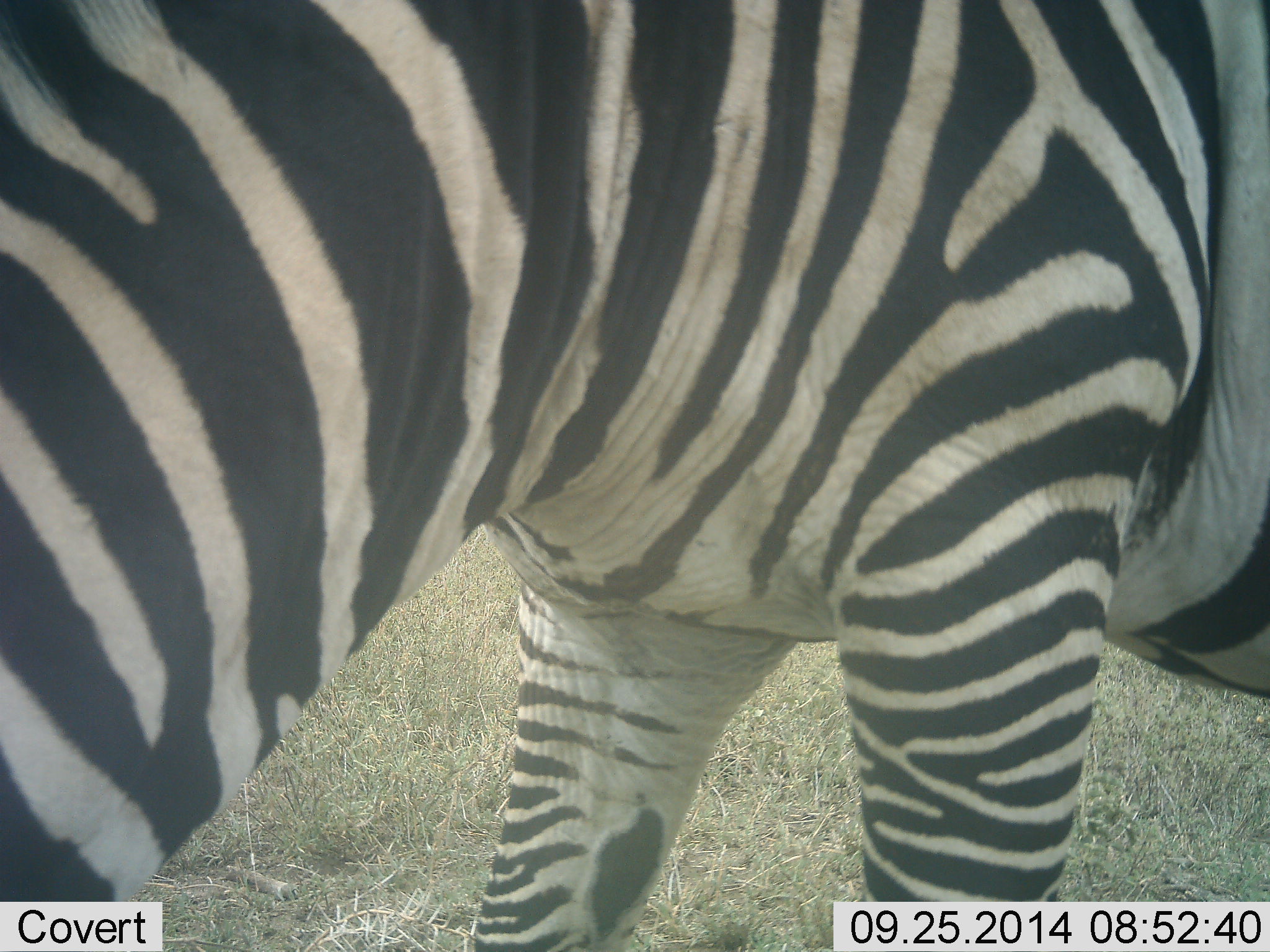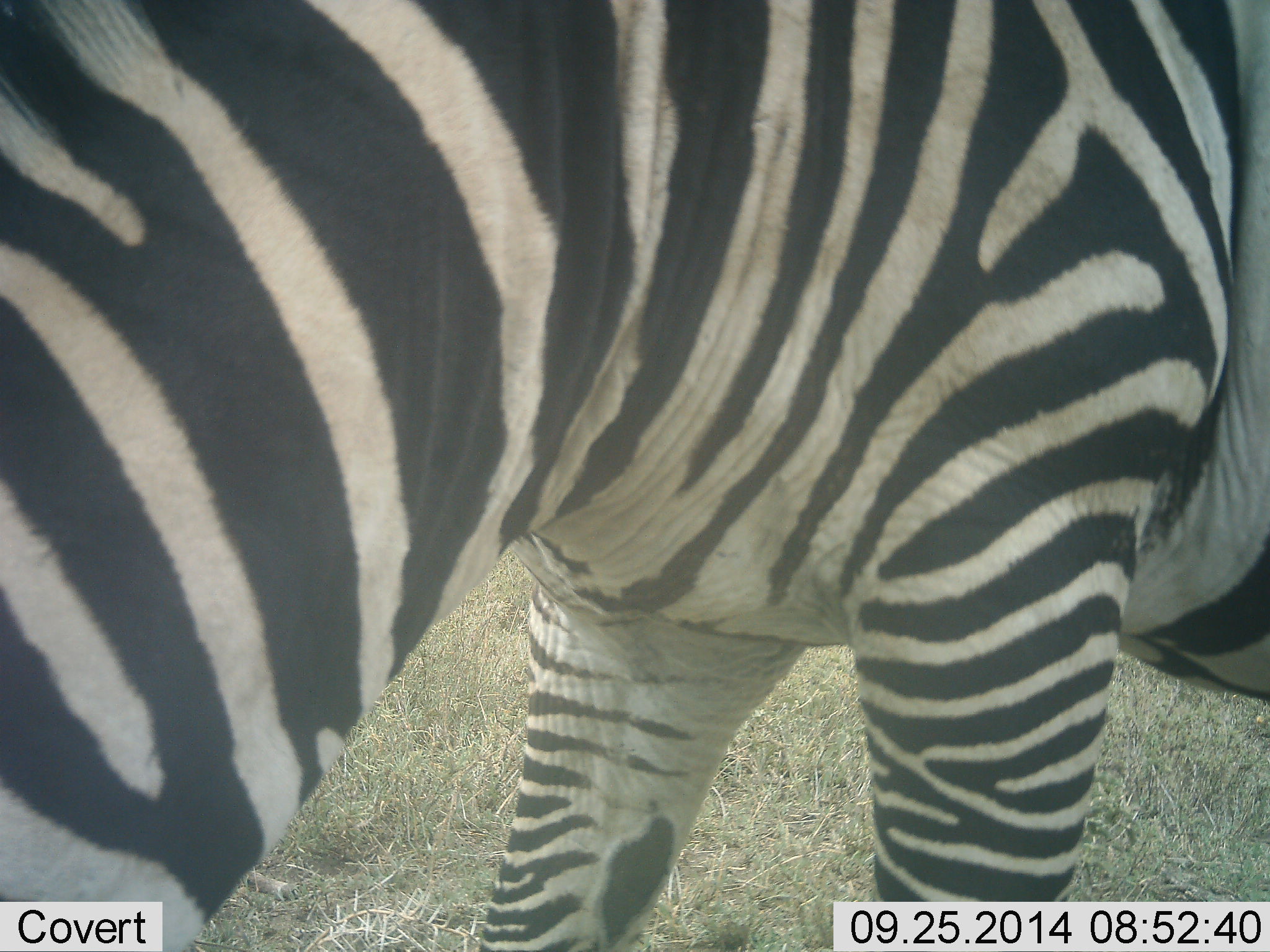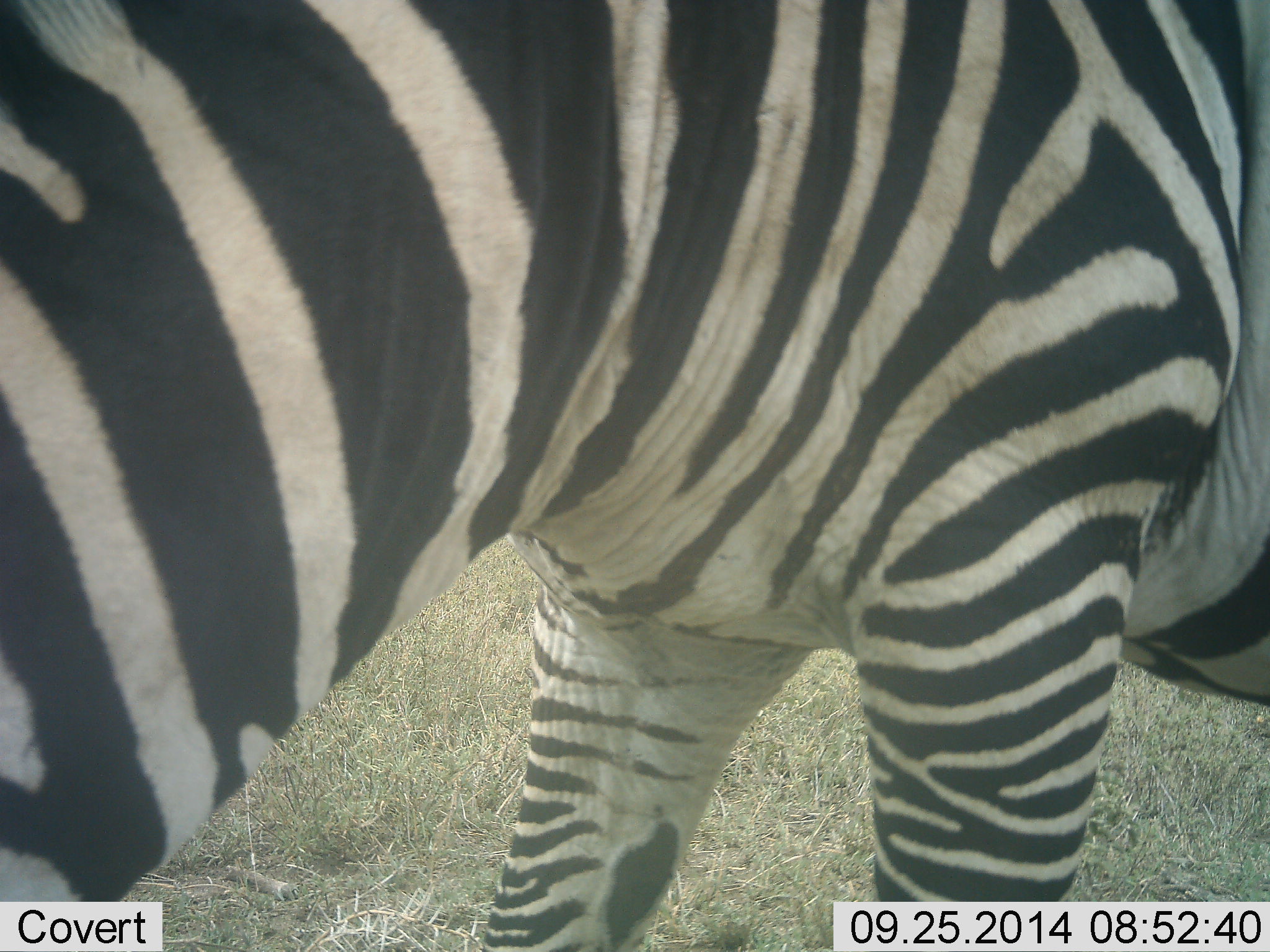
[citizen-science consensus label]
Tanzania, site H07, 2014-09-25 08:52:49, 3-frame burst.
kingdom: Animalia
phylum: Chordata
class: Mammalia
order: Perissodactyla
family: Equidae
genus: Equus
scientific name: Equus quagga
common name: plains zebra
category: zebra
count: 1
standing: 70%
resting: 0%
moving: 0%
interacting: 0%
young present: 0%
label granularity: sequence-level